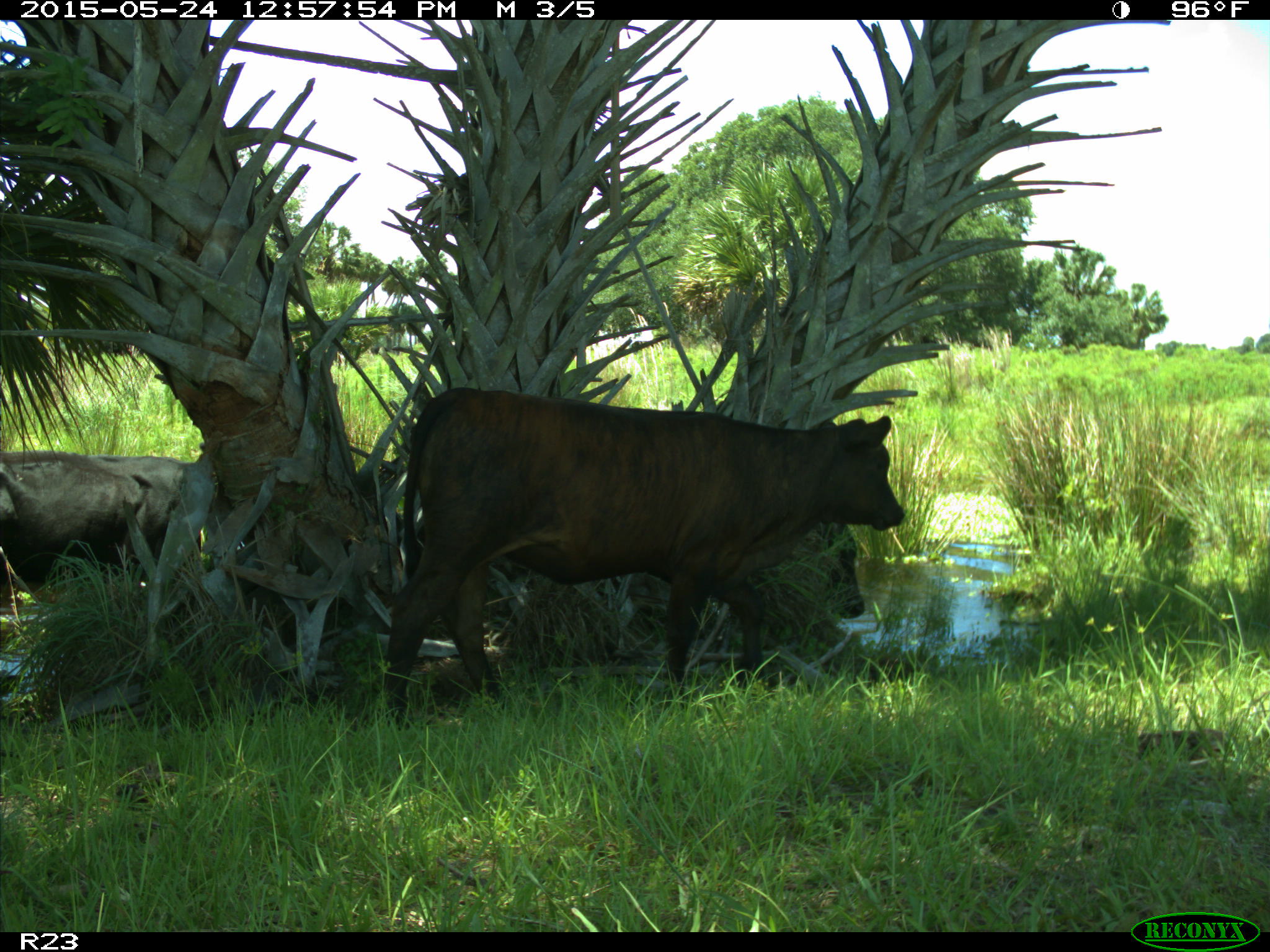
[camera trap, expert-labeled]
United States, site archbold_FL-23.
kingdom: Animalia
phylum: Chordata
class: Mammalia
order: Artiodactyla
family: Bovidae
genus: Bos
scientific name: Bos taurus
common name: domestic cow